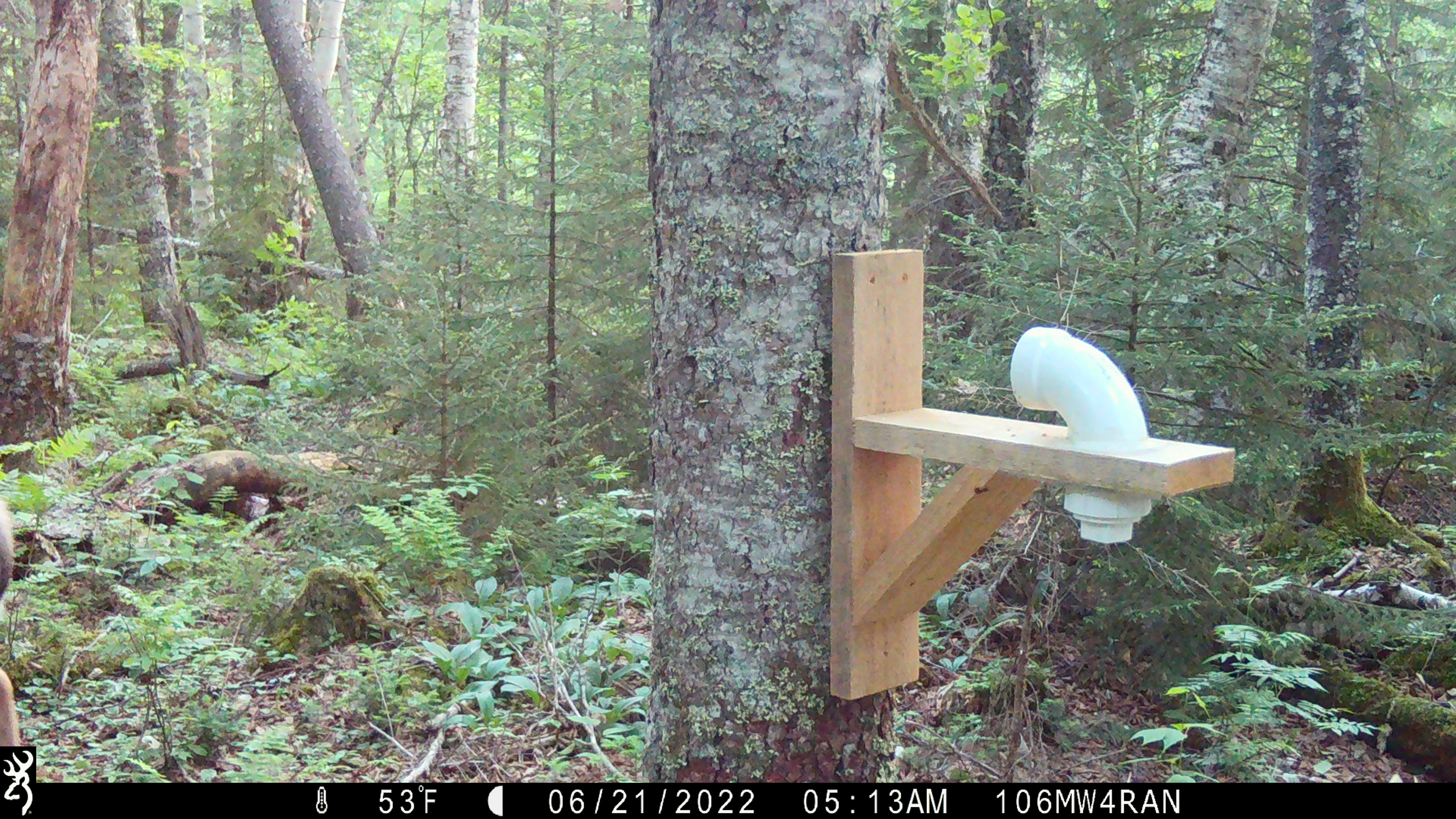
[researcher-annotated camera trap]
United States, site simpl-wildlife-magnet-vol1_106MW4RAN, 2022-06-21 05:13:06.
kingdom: Animalia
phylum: Chordata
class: Mammalia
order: Artiodactyla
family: Cervidae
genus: Odocoileus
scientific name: Odocoileus virginianus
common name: white-tailed deer